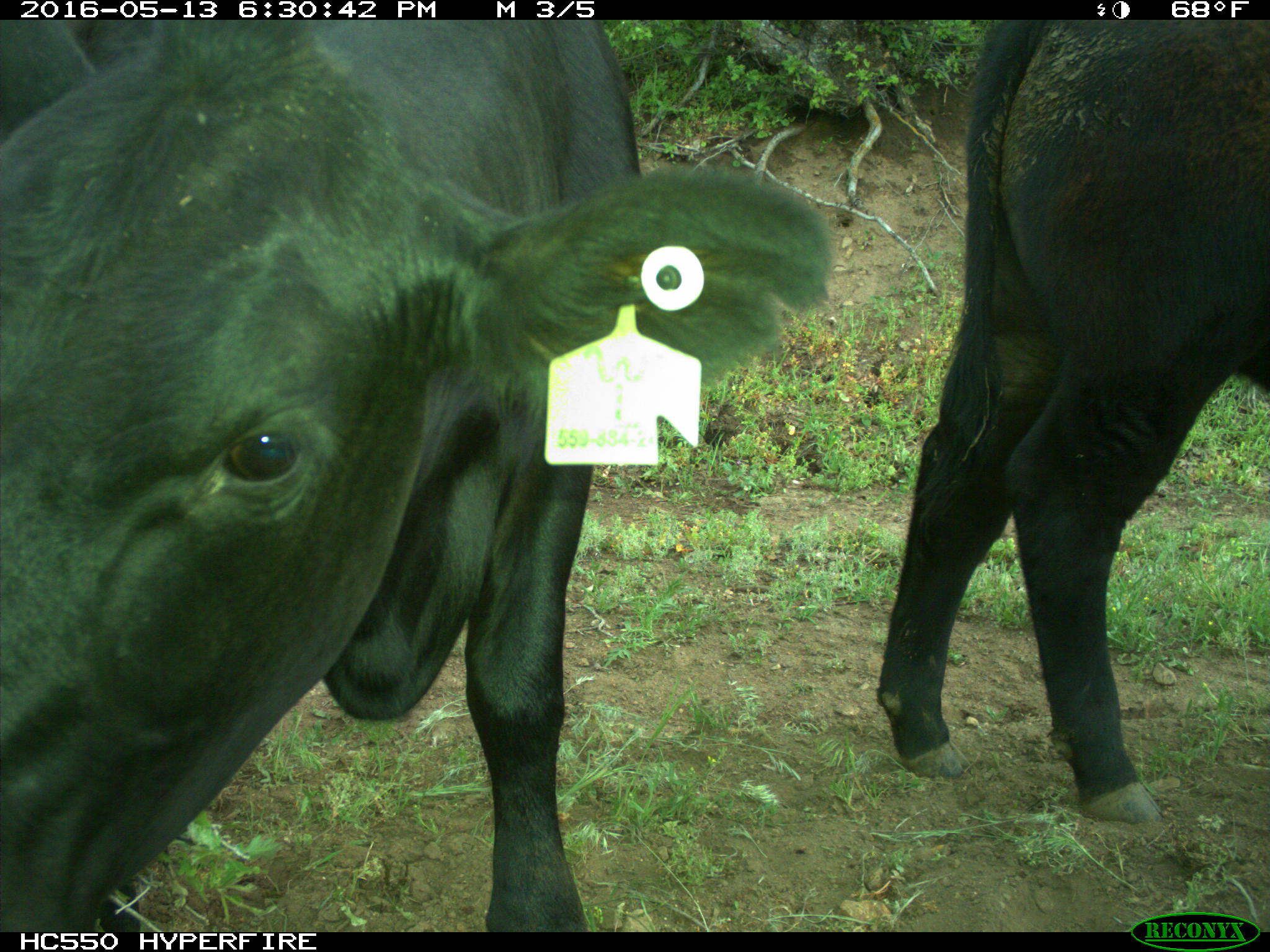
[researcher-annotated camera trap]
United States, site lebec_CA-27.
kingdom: Animalia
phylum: Chordata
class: Mammalia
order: Artiodactyla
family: Bovidae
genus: Bos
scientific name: Bos taurus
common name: domestic cow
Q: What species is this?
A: Bos taurus (domestic cow).